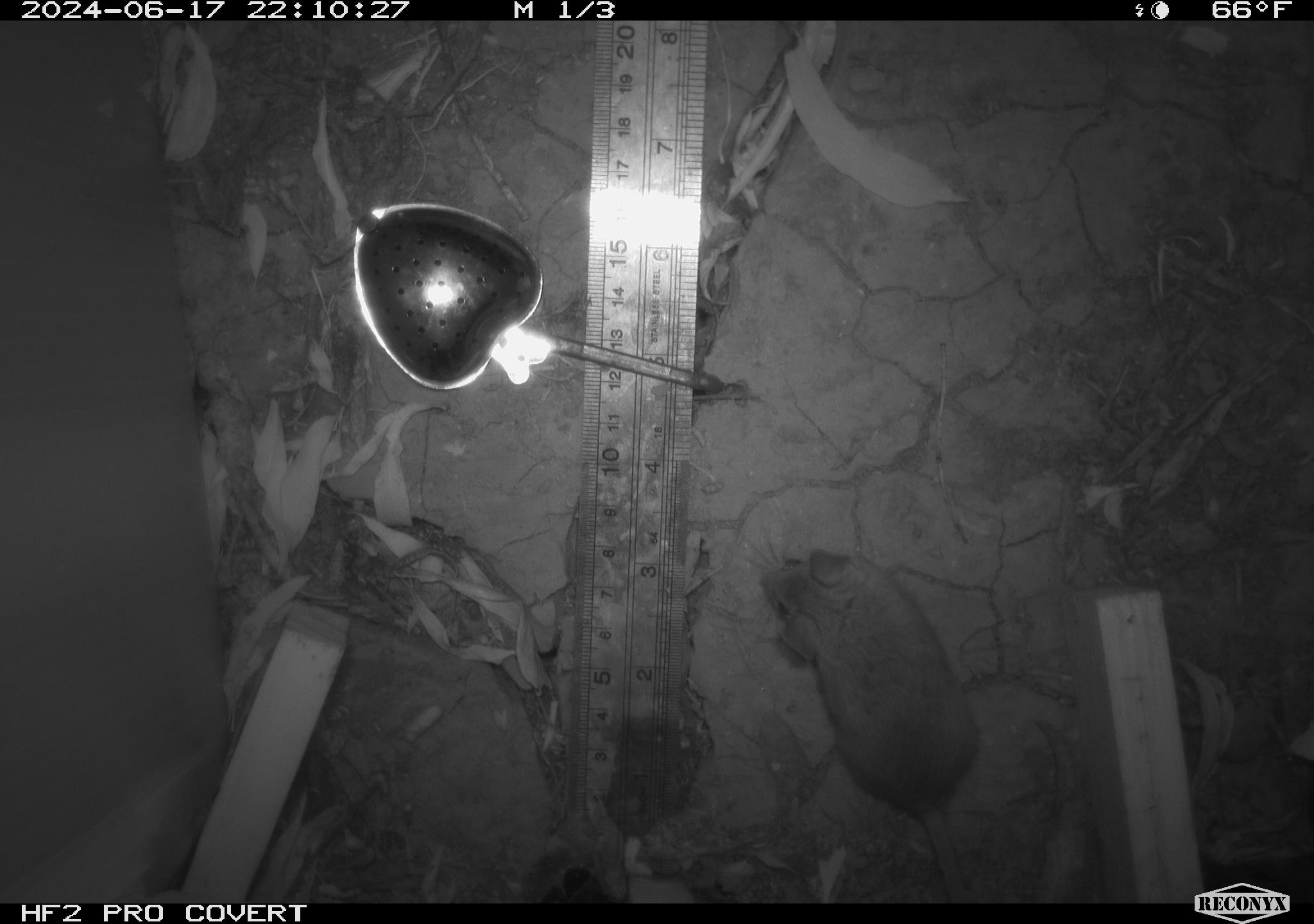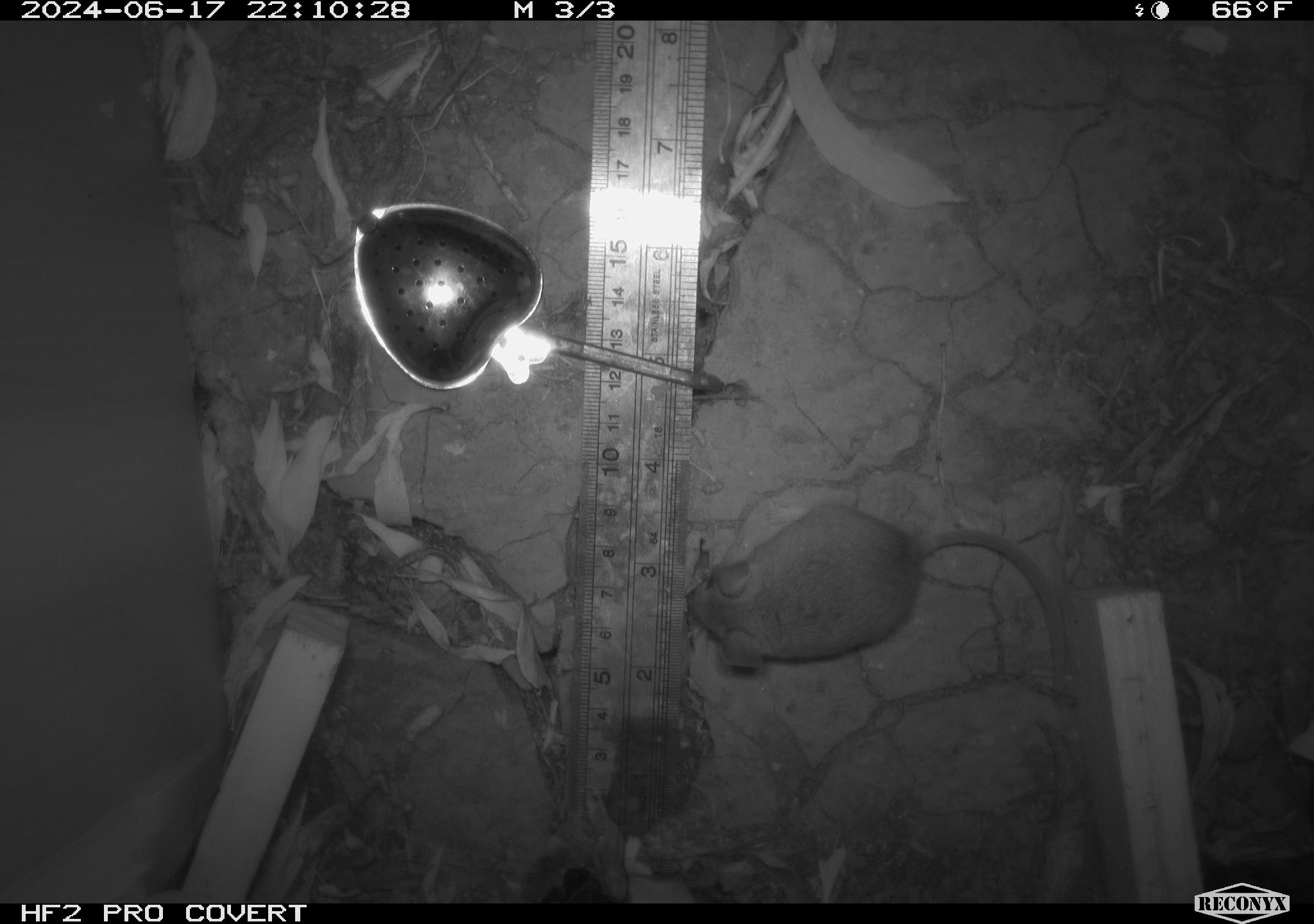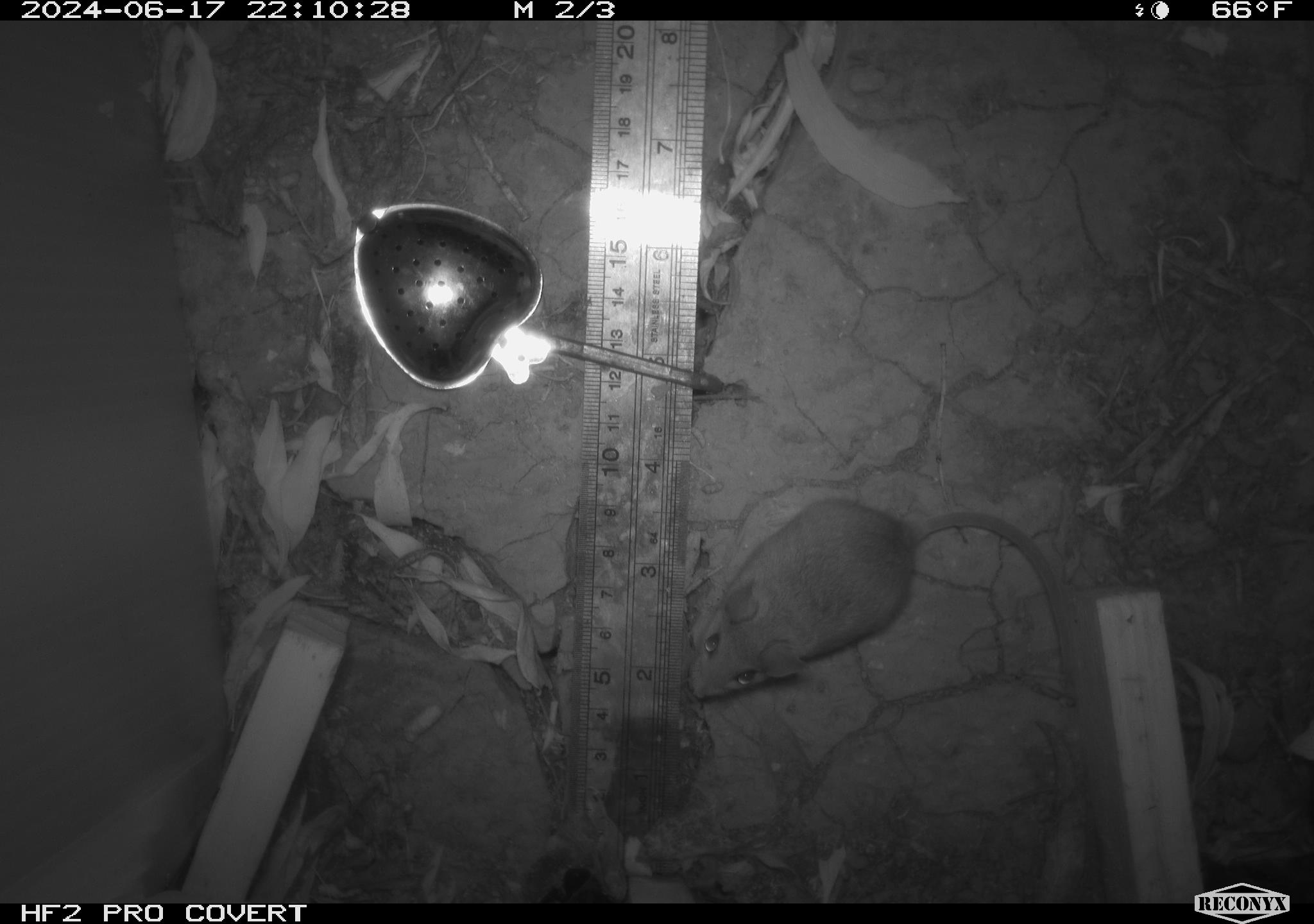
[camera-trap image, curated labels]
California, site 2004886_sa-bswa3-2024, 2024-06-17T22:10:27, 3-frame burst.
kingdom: Animalia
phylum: Chordata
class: Mammalia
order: Rodentia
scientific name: Rodentia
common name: mouse species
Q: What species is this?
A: Mouse species (Rodentia).